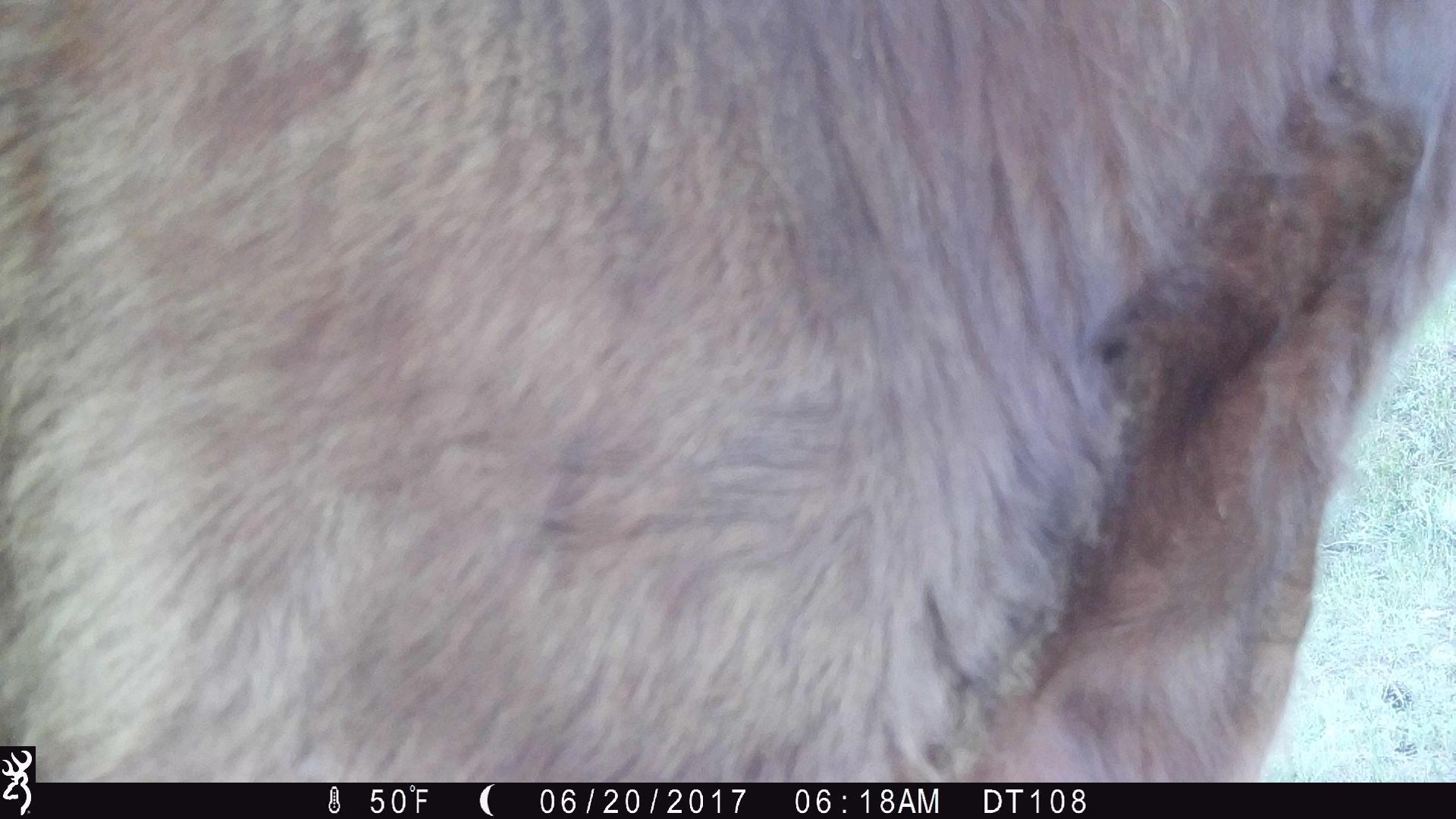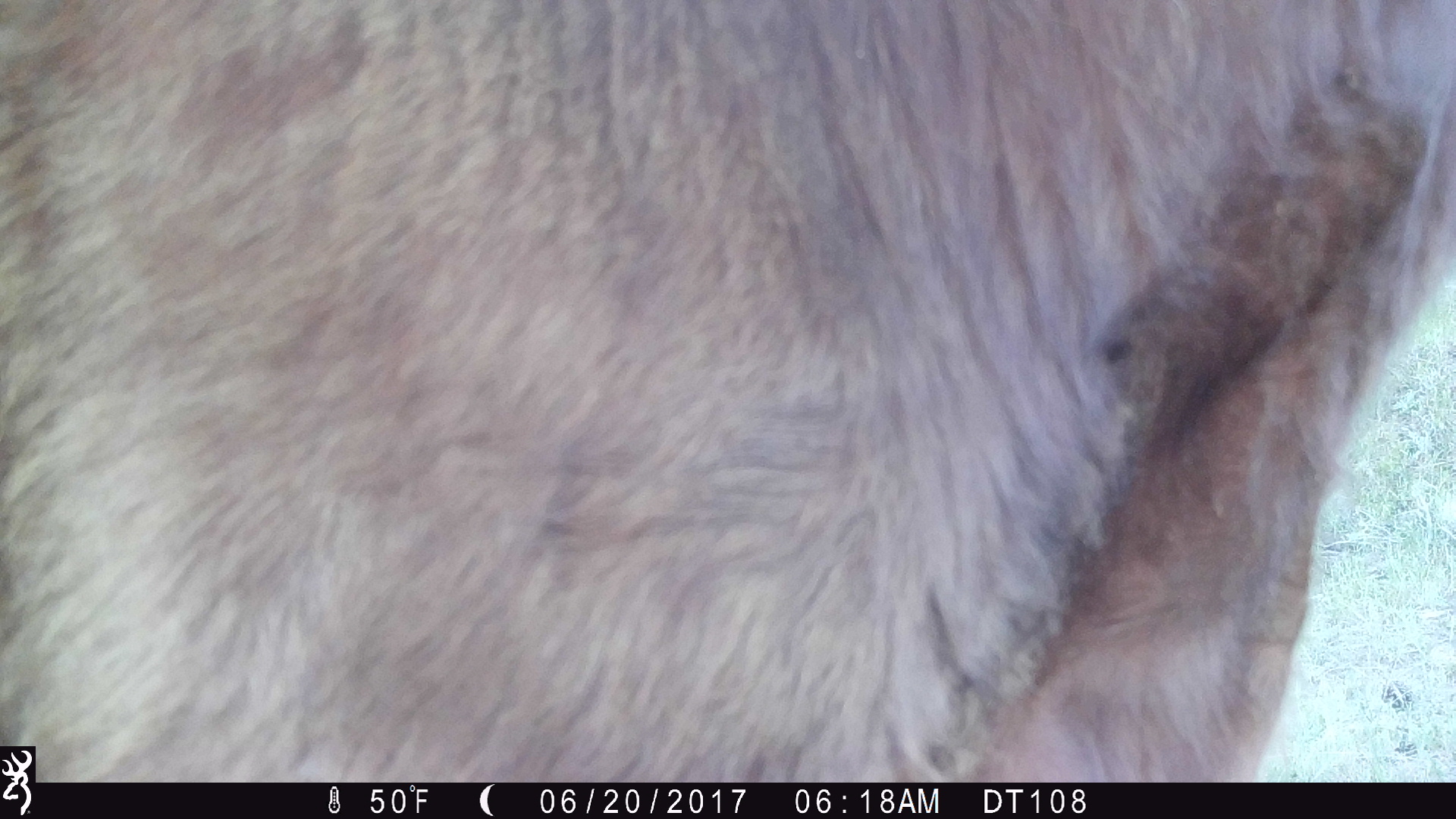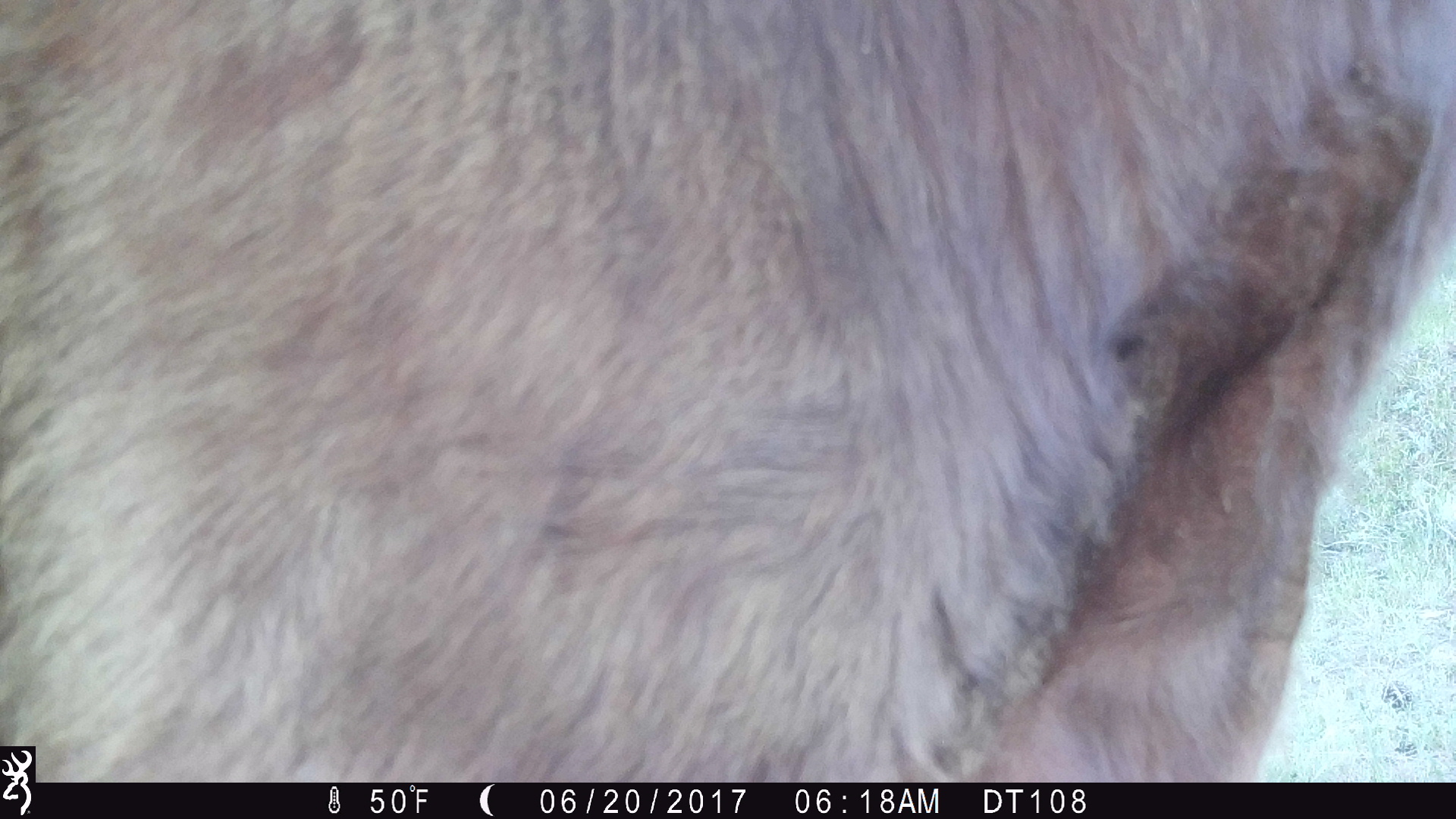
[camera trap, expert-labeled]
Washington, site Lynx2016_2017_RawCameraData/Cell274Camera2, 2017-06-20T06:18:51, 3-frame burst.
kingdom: Animalia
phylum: Chordata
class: Mammalia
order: Artiodactyla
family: Bovidae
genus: Bos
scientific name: Bos taurus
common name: domestic cattle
Domestic cattle (Bos taurus). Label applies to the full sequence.